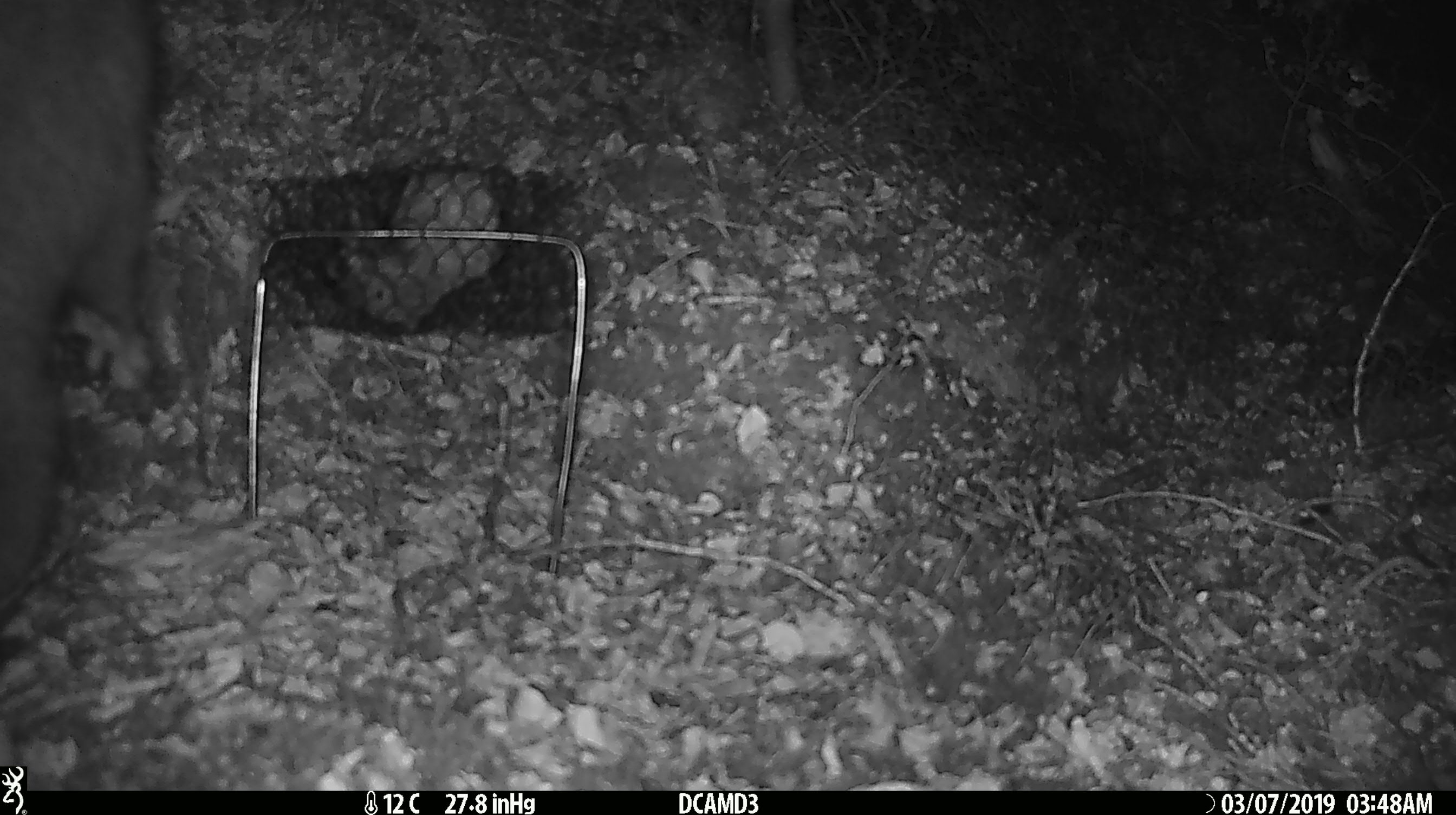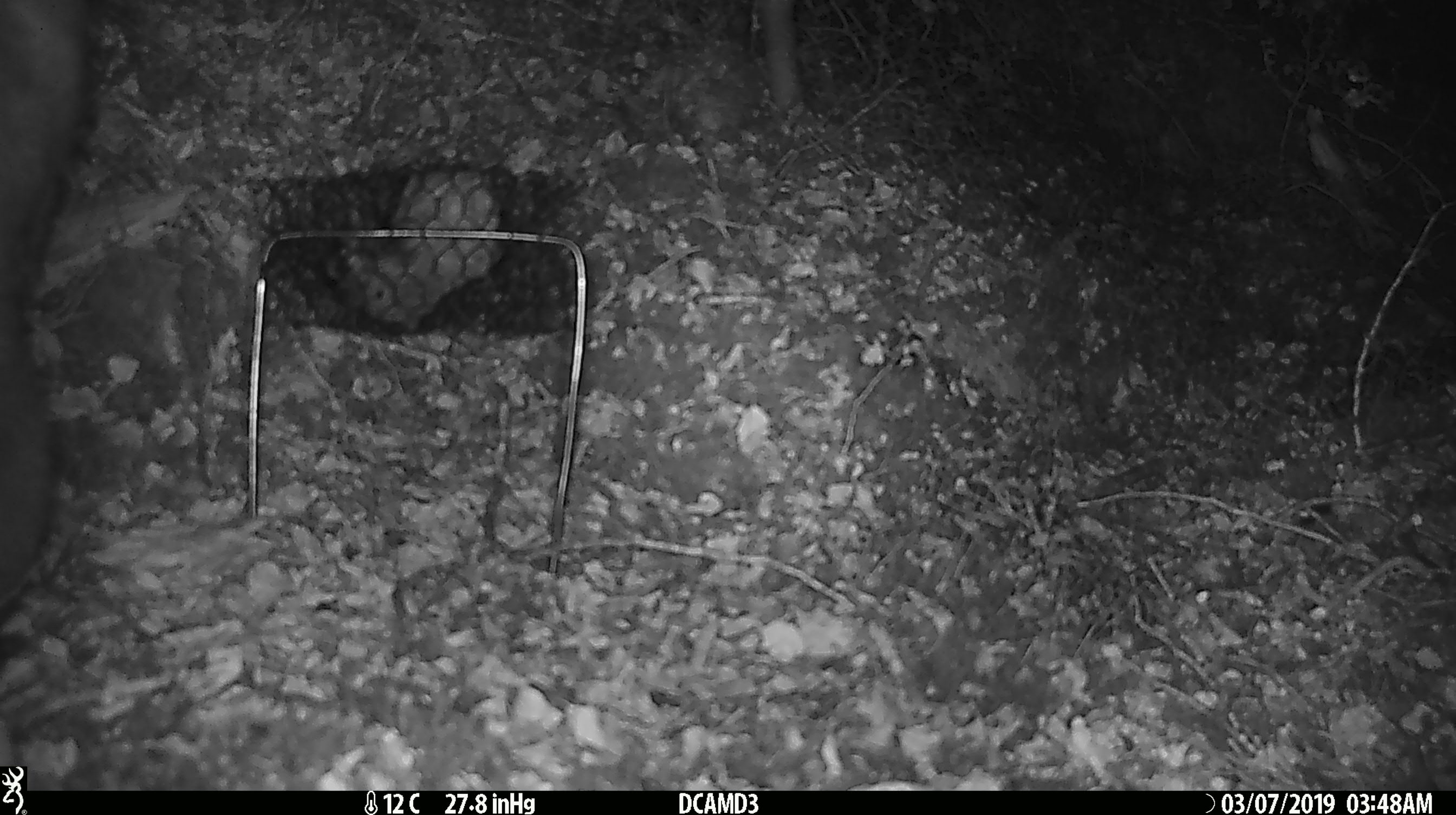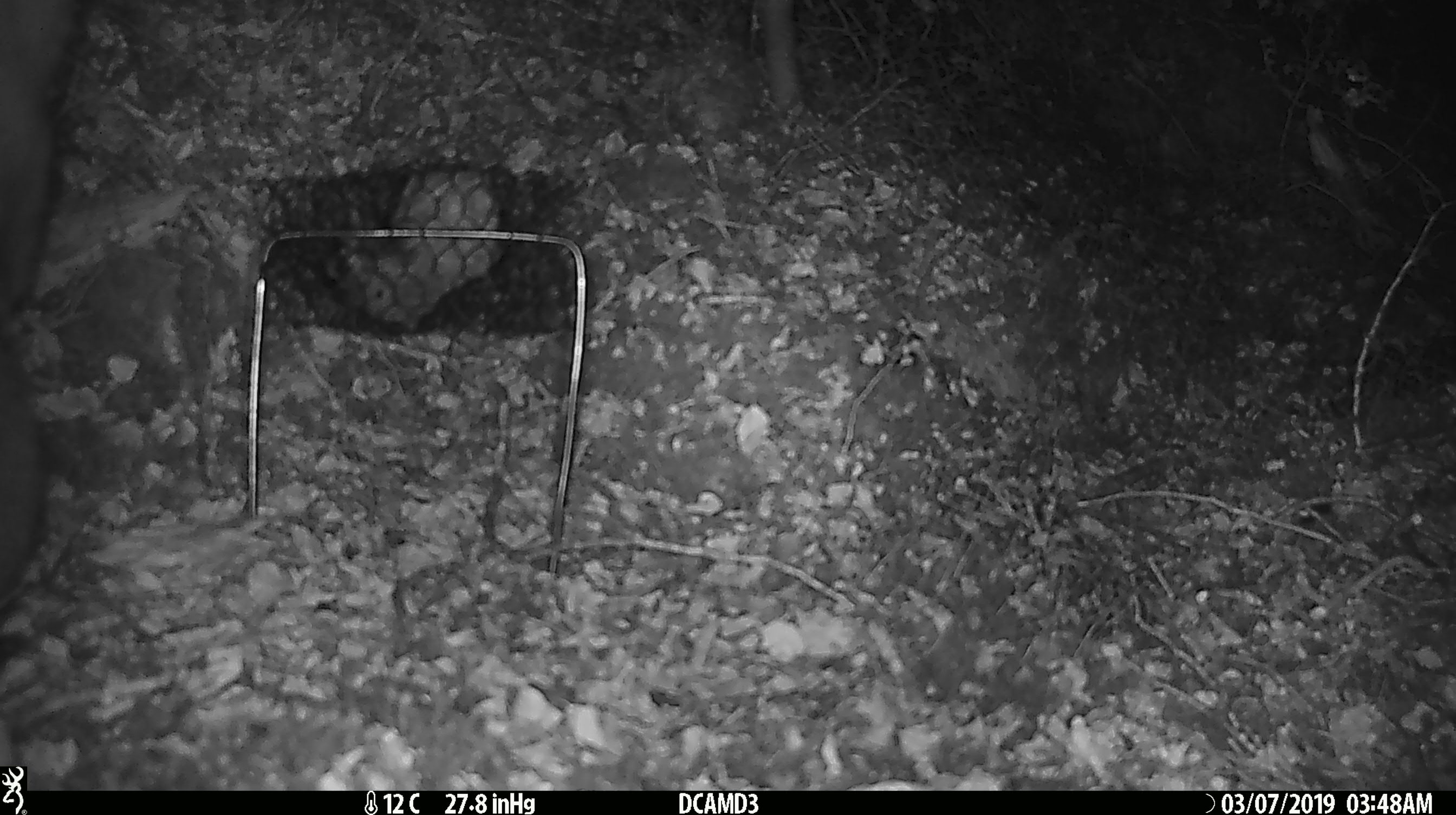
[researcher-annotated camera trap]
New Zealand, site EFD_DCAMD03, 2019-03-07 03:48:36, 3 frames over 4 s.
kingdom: Animalia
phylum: Chordata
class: Mammalia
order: Diprotodontia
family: Phalangeridae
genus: Trichosurus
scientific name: Trichosurus vulpecula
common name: common brushtail possum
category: possum